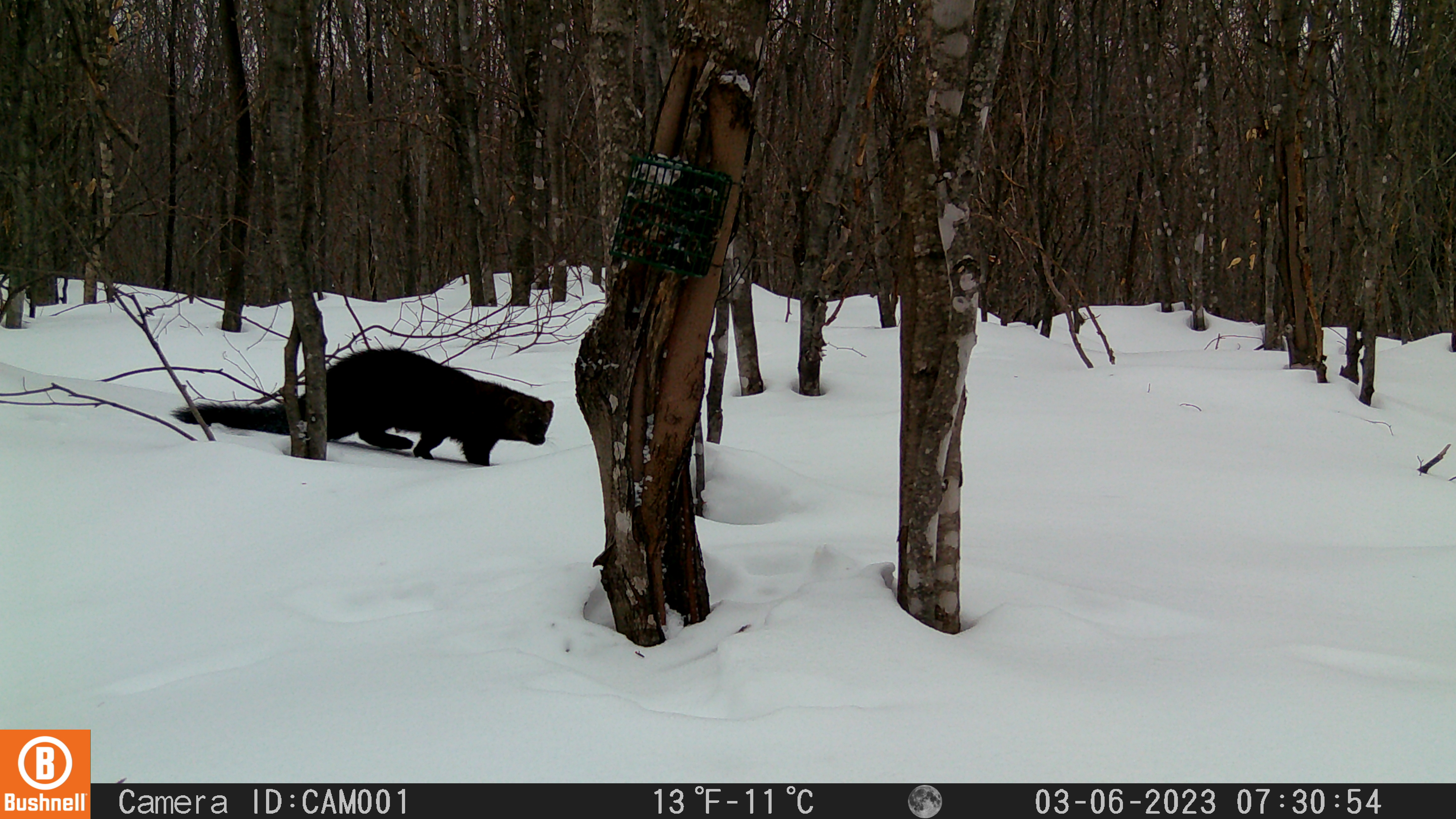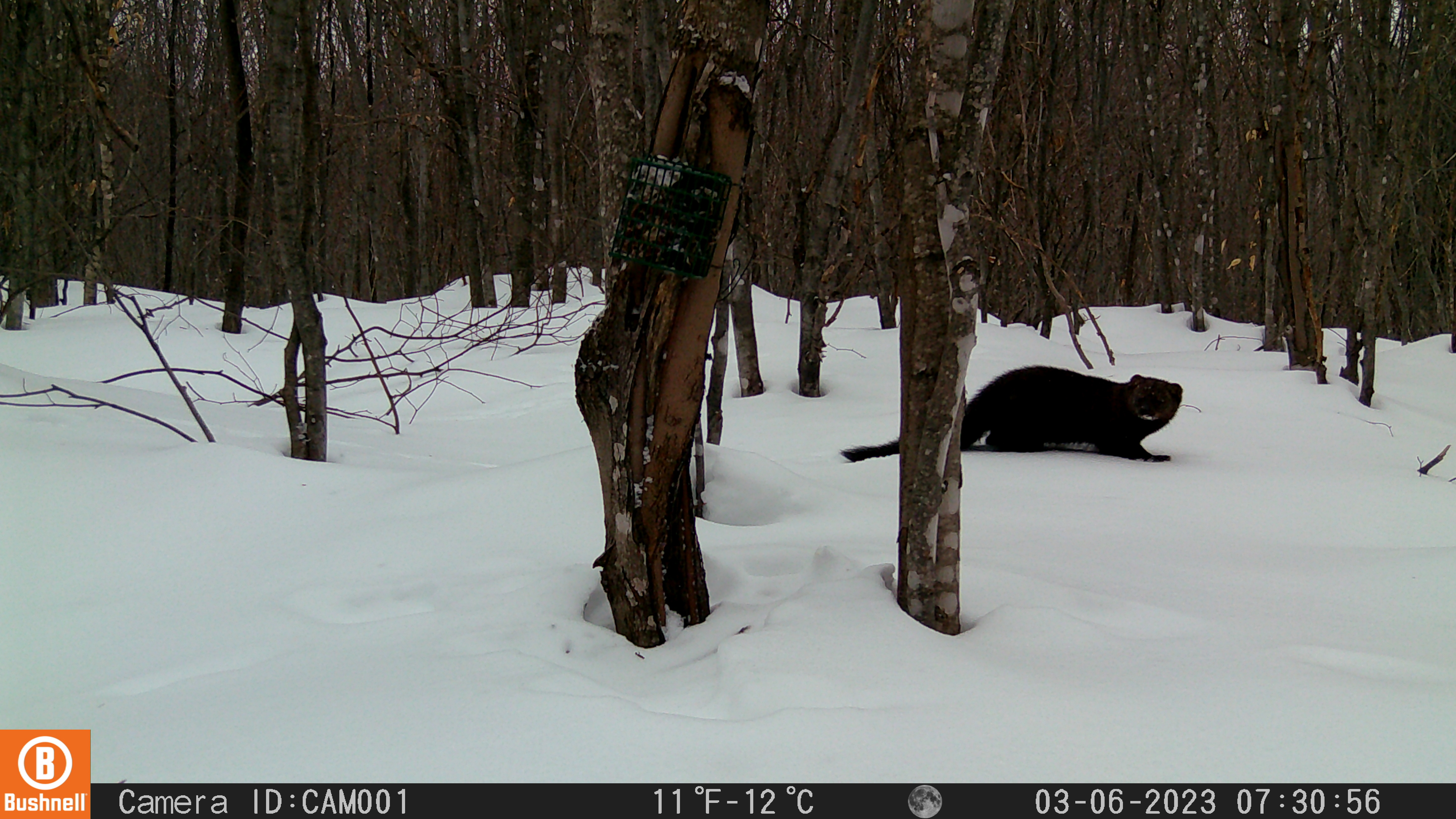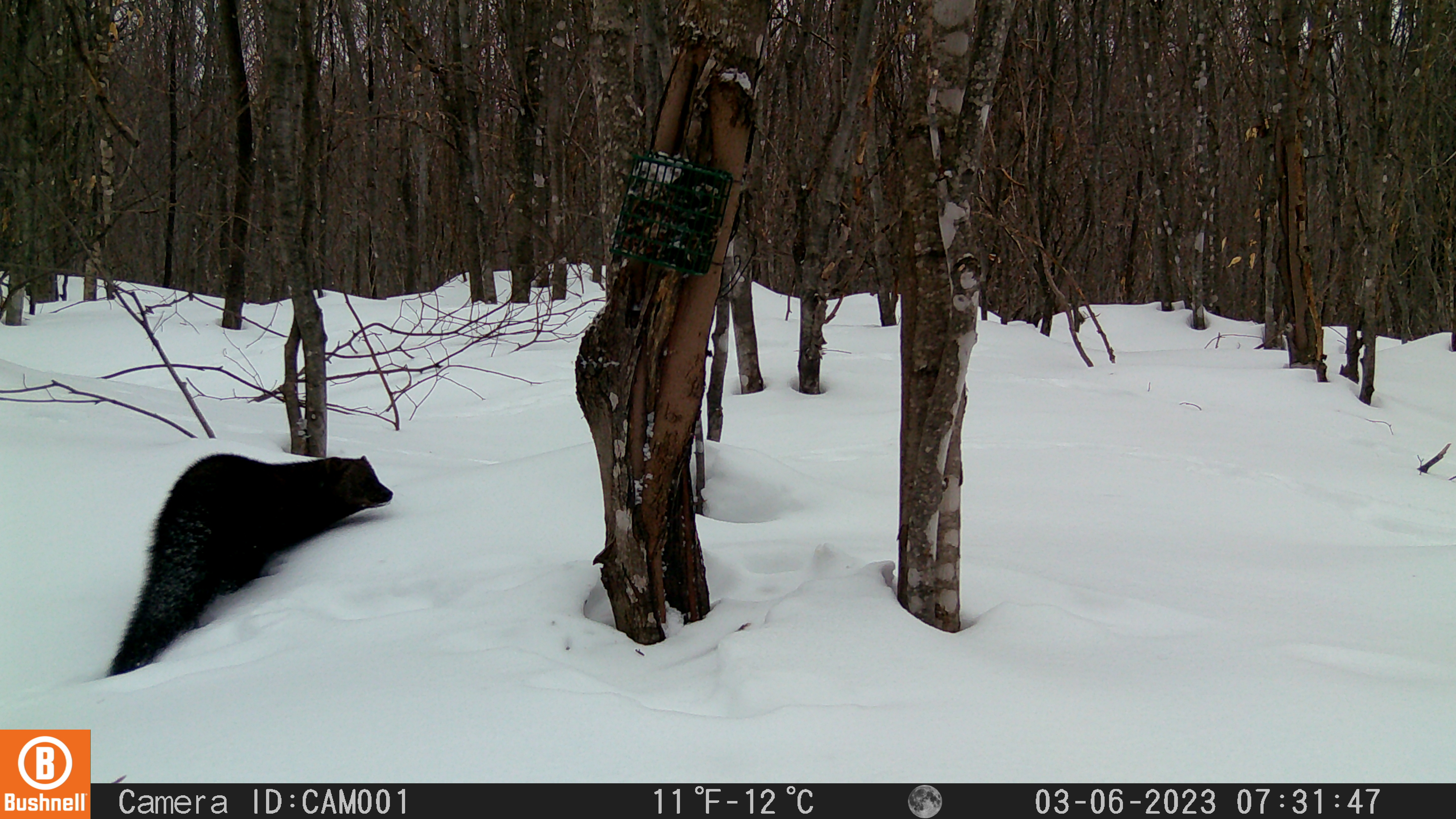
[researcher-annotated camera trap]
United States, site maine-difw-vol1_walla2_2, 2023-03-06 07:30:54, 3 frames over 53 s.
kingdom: Animalia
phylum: Chordata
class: Mammalia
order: Carnivora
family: Mustelidae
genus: Pekania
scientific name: Pekania pennanti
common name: fisher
Fisher (Pekania pennanti).